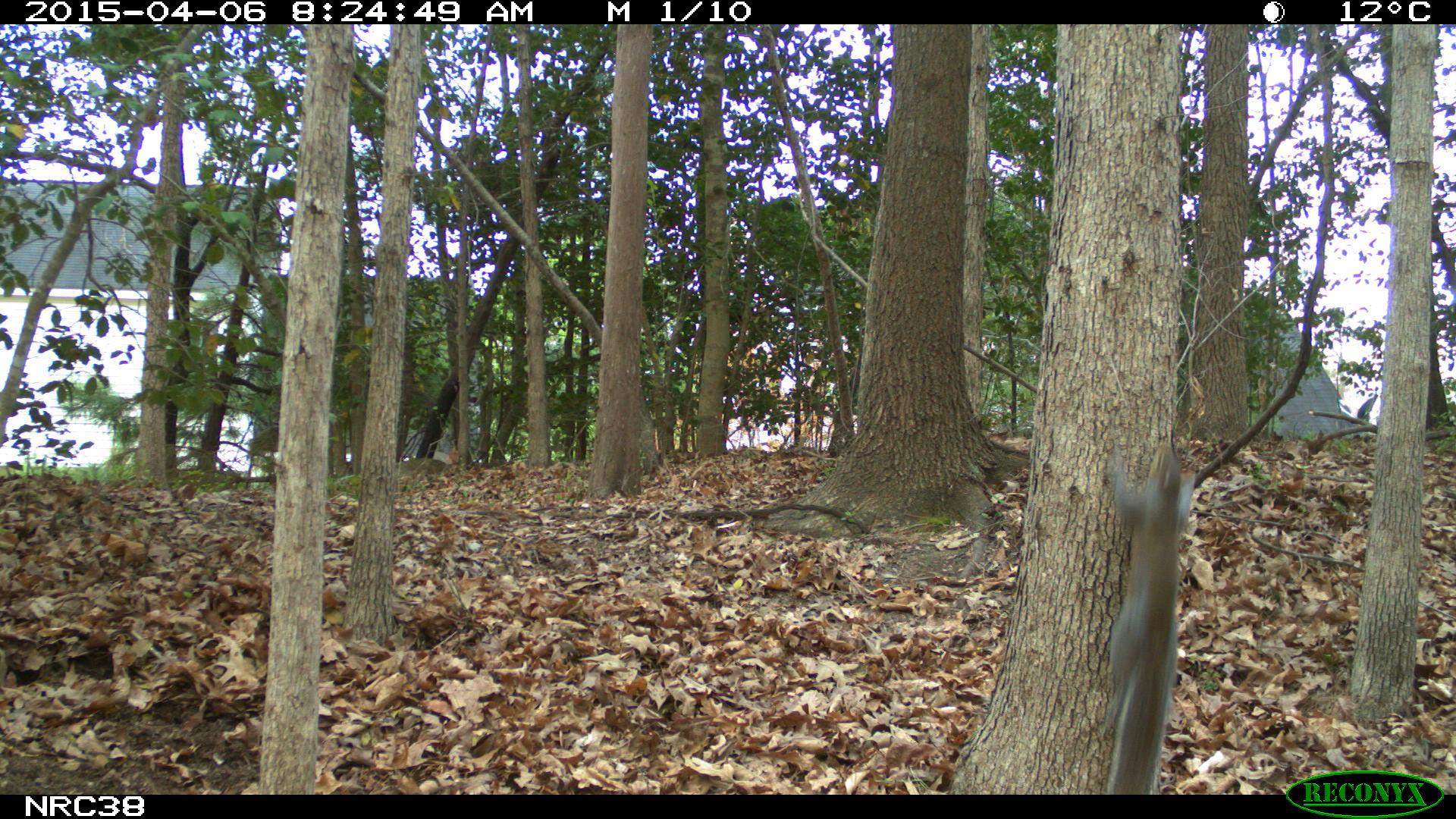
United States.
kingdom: Animalia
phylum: Chordata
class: Mammalia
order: Rodentia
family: Sciuridae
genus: Sciurus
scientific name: Sciurus carolinensis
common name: eastern gray squirrel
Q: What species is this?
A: Eastern Gray Squirrel (Sciurus carolinensis).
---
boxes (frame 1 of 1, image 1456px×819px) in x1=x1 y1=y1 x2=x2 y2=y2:
Eastern Gray Squirrel: x1=1084 y1=424 x2=1208 y2=798